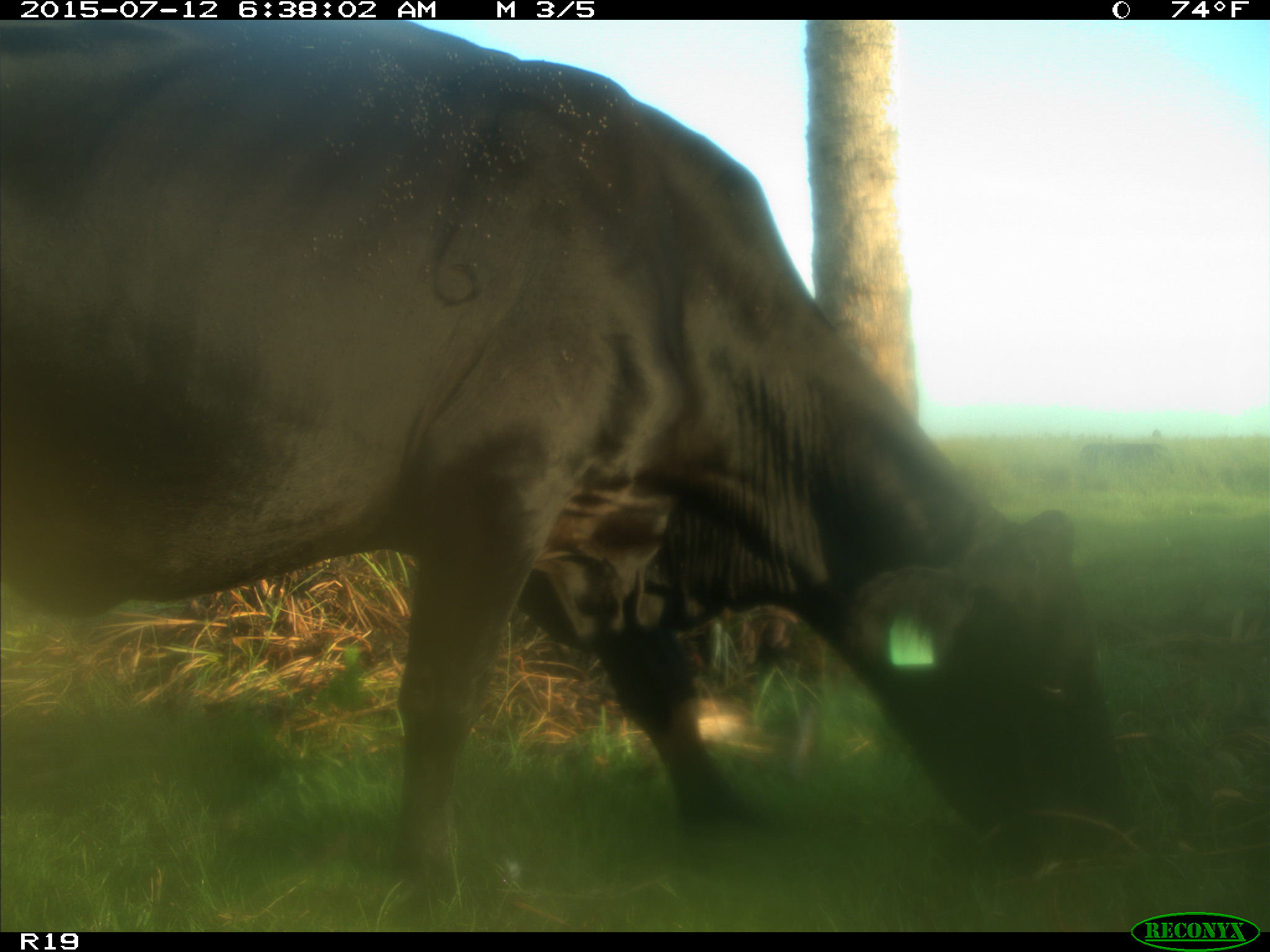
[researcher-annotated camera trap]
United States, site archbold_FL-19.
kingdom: Animalia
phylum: Chordata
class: Mammalia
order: Artiodactyla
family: Bovidae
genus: Bos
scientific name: Bos taurus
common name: domestic cow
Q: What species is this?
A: Bos taurus (domestic cow).